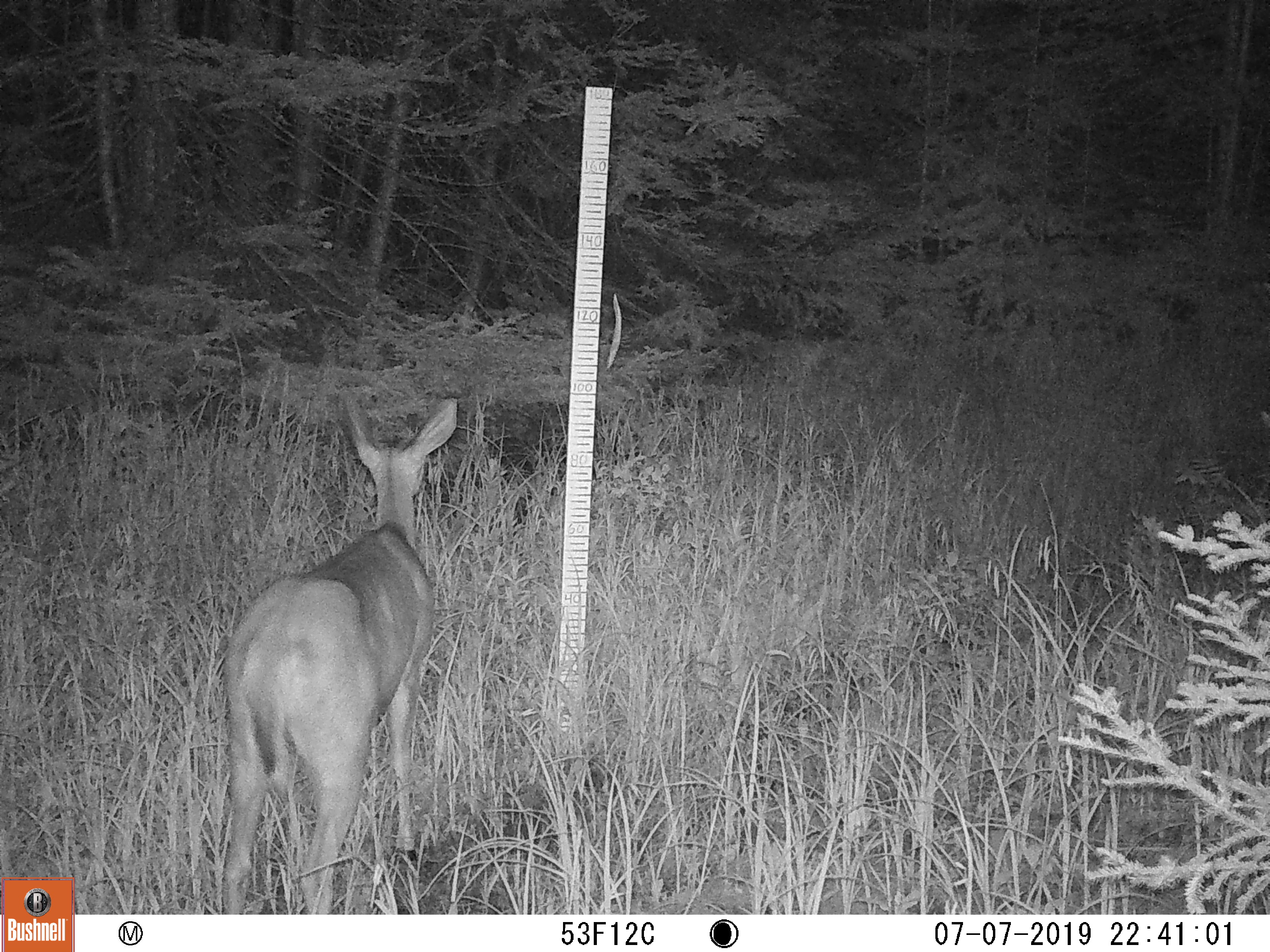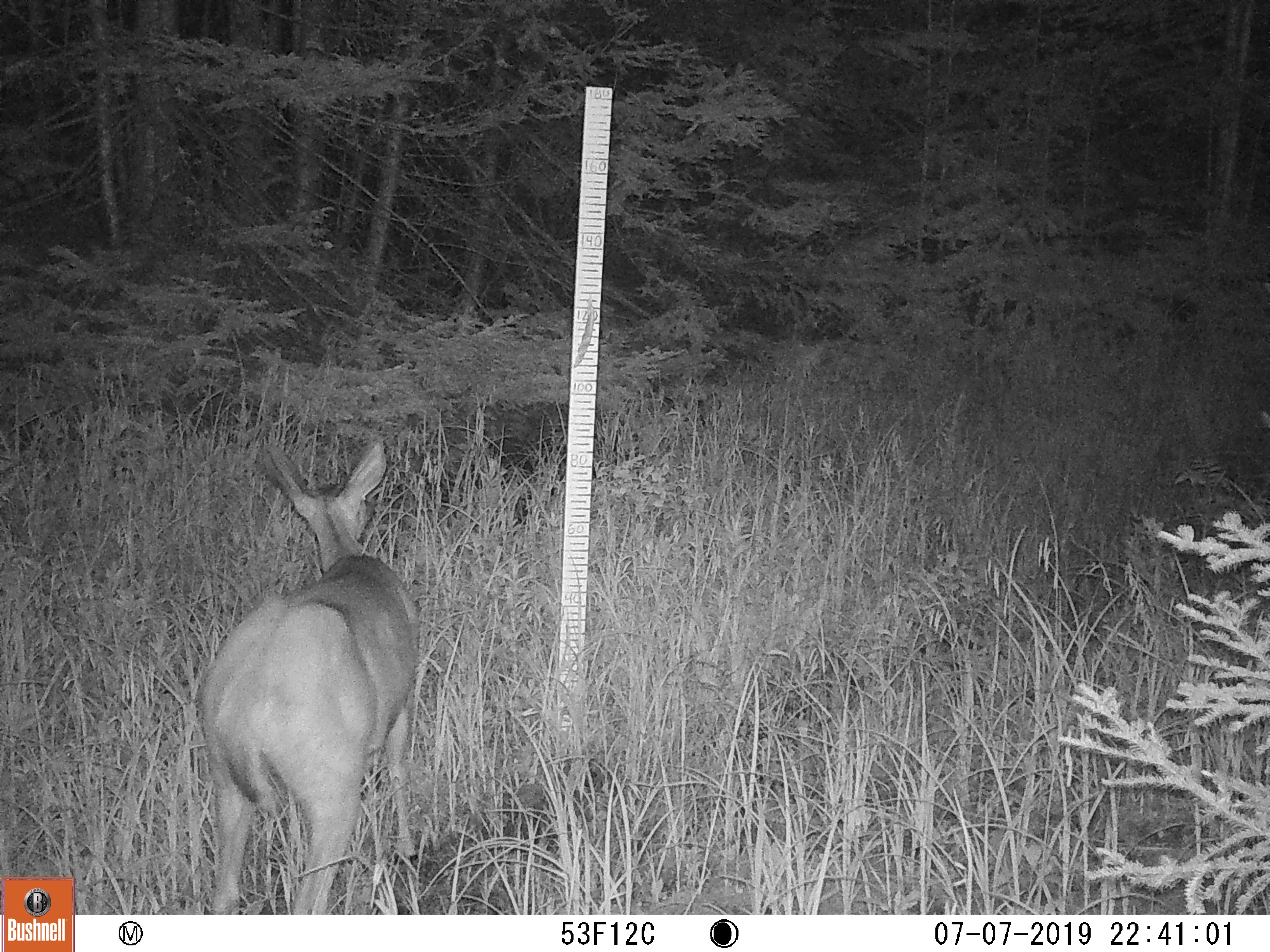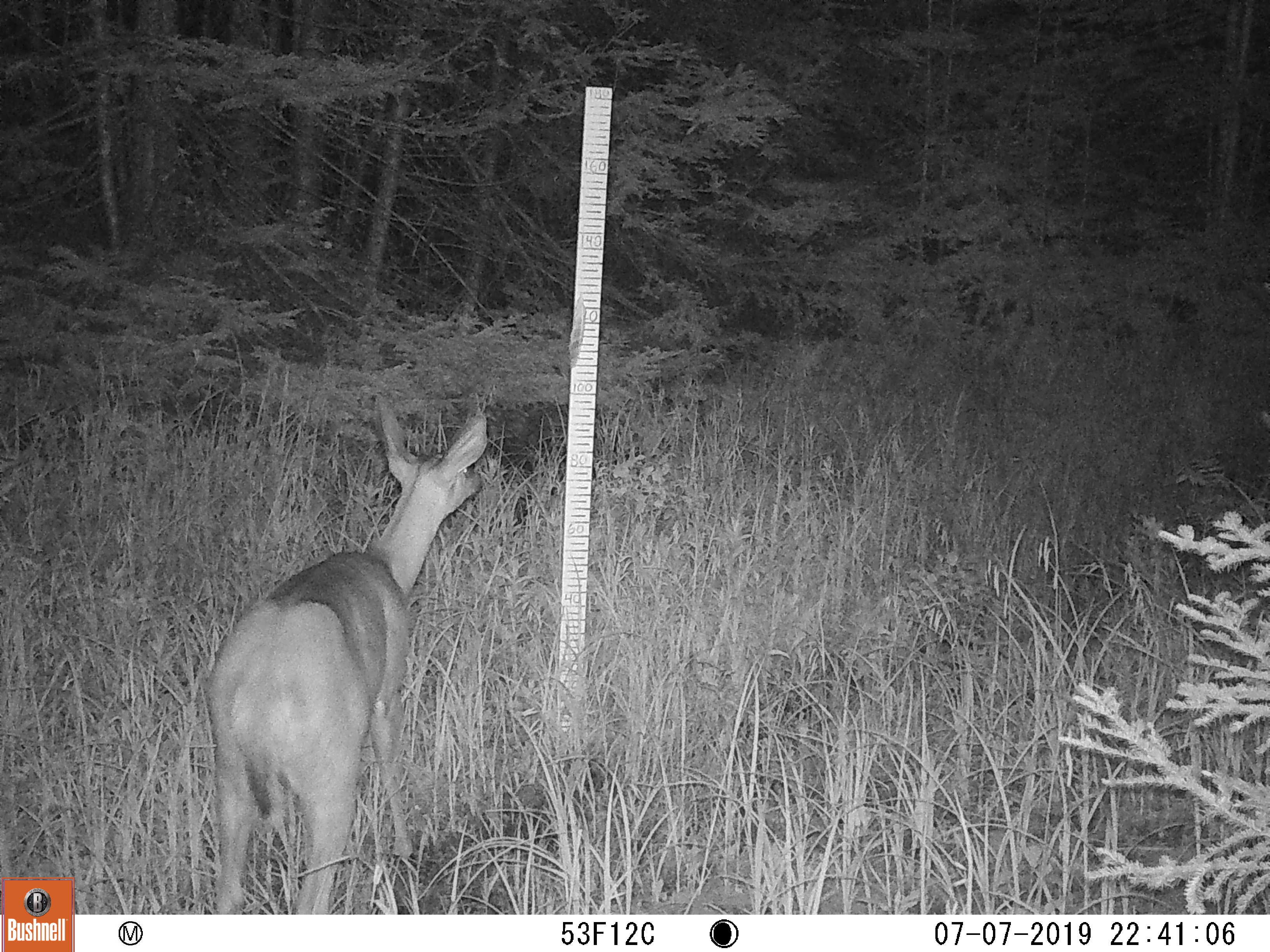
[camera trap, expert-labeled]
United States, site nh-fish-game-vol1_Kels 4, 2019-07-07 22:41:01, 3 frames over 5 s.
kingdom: Animalia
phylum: Chordata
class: Mammalia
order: Artiodactyla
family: Cervidae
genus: Odocoileus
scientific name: Odocoileus virginianus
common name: white-tailed deer